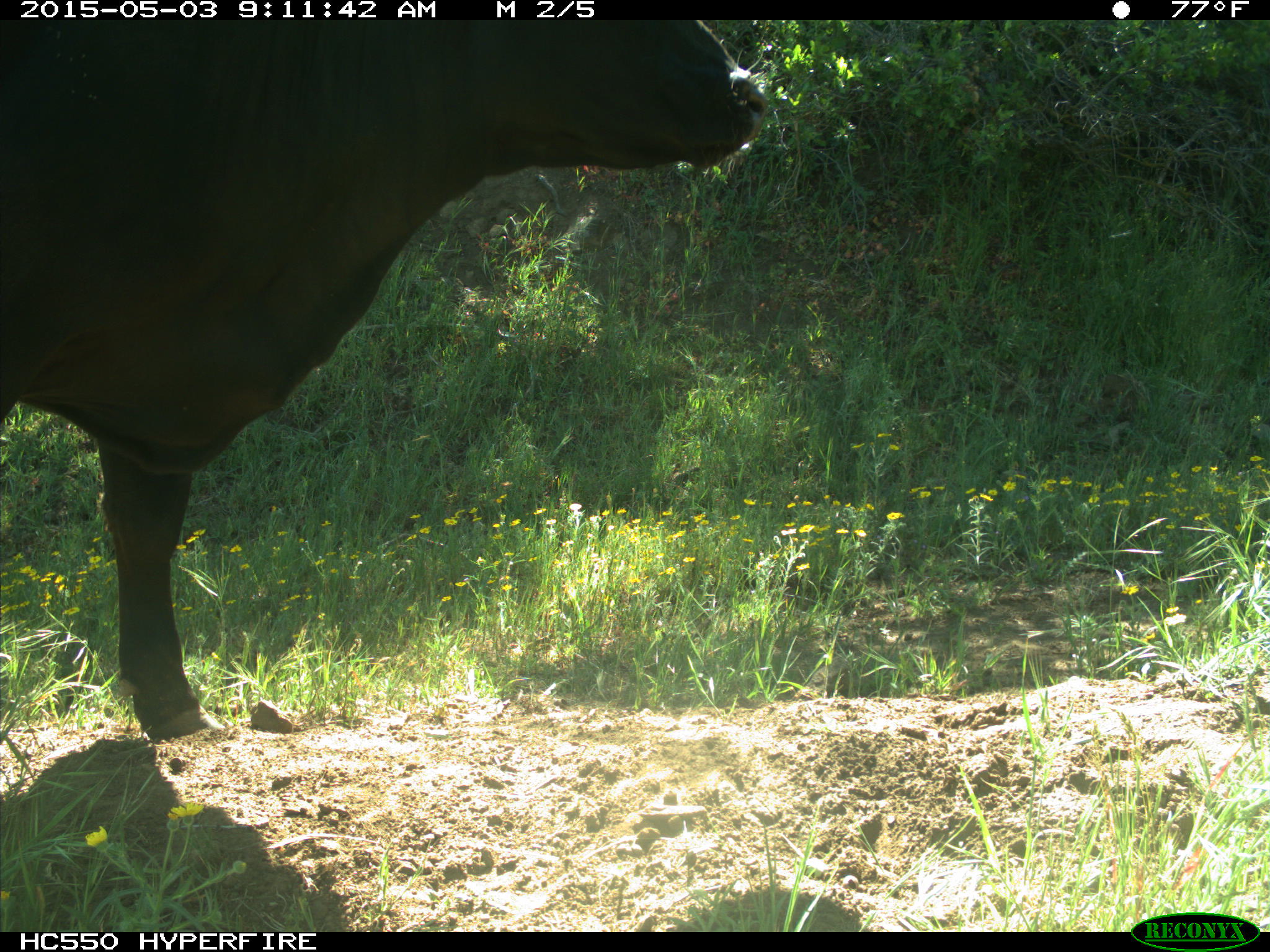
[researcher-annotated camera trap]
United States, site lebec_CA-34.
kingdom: Animalia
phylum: Chordata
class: Mammalia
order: Artiodactyla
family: Bovidae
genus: Bos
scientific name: Bos taurus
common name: domestic cow